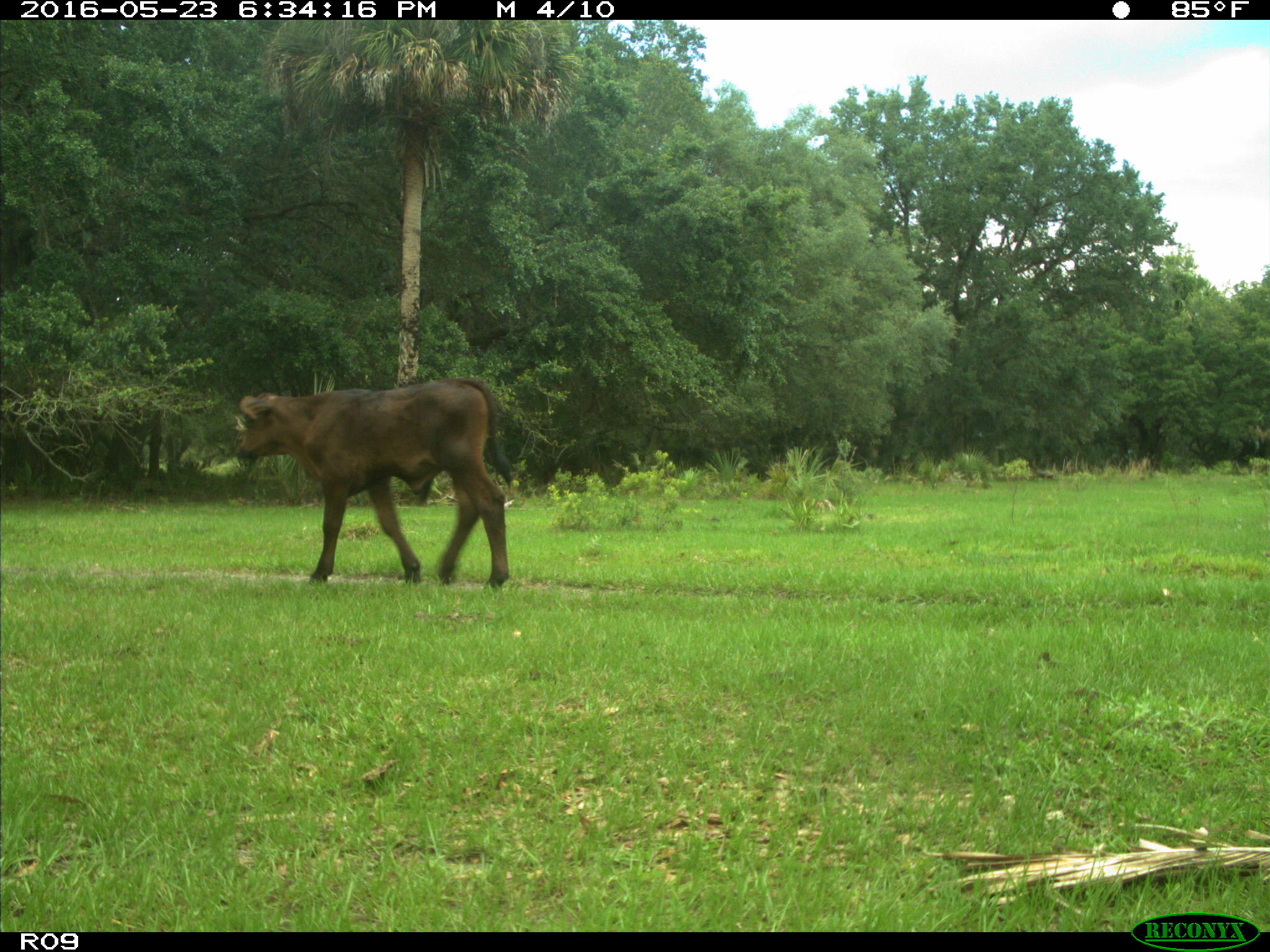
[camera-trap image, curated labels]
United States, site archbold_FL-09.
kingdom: Animalia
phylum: Chordata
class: Mammalia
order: Artiodactyla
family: Bovidae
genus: Bos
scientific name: Bos taurus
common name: domestic cow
Bos taurus (domestic cow).